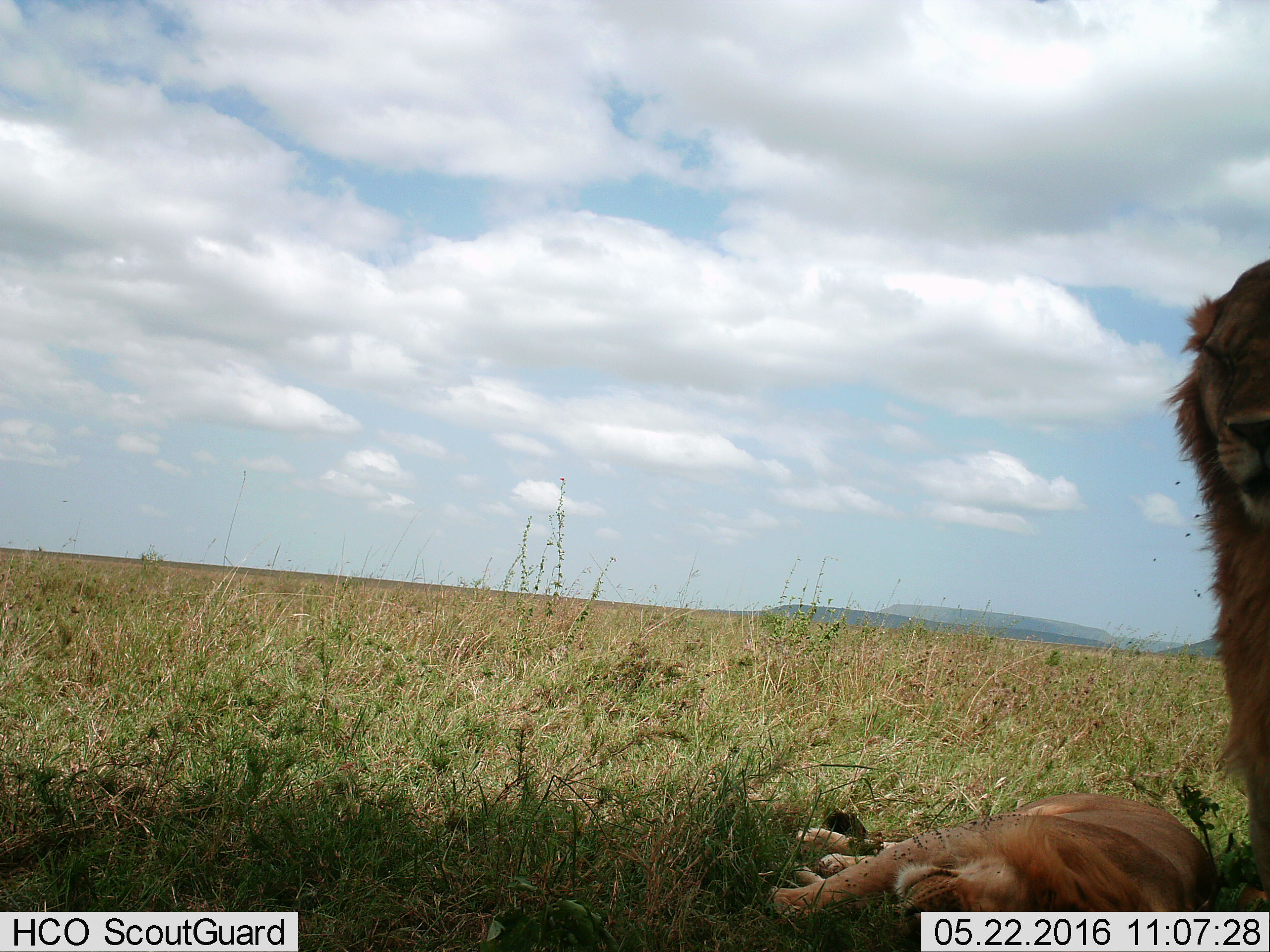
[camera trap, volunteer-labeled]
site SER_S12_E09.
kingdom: Animalia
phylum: Chordata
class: Mammalia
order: Carnivora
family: Felidae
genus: Panthera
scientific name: Panthera leo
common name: lion male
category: lionmale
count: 2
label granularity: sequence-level